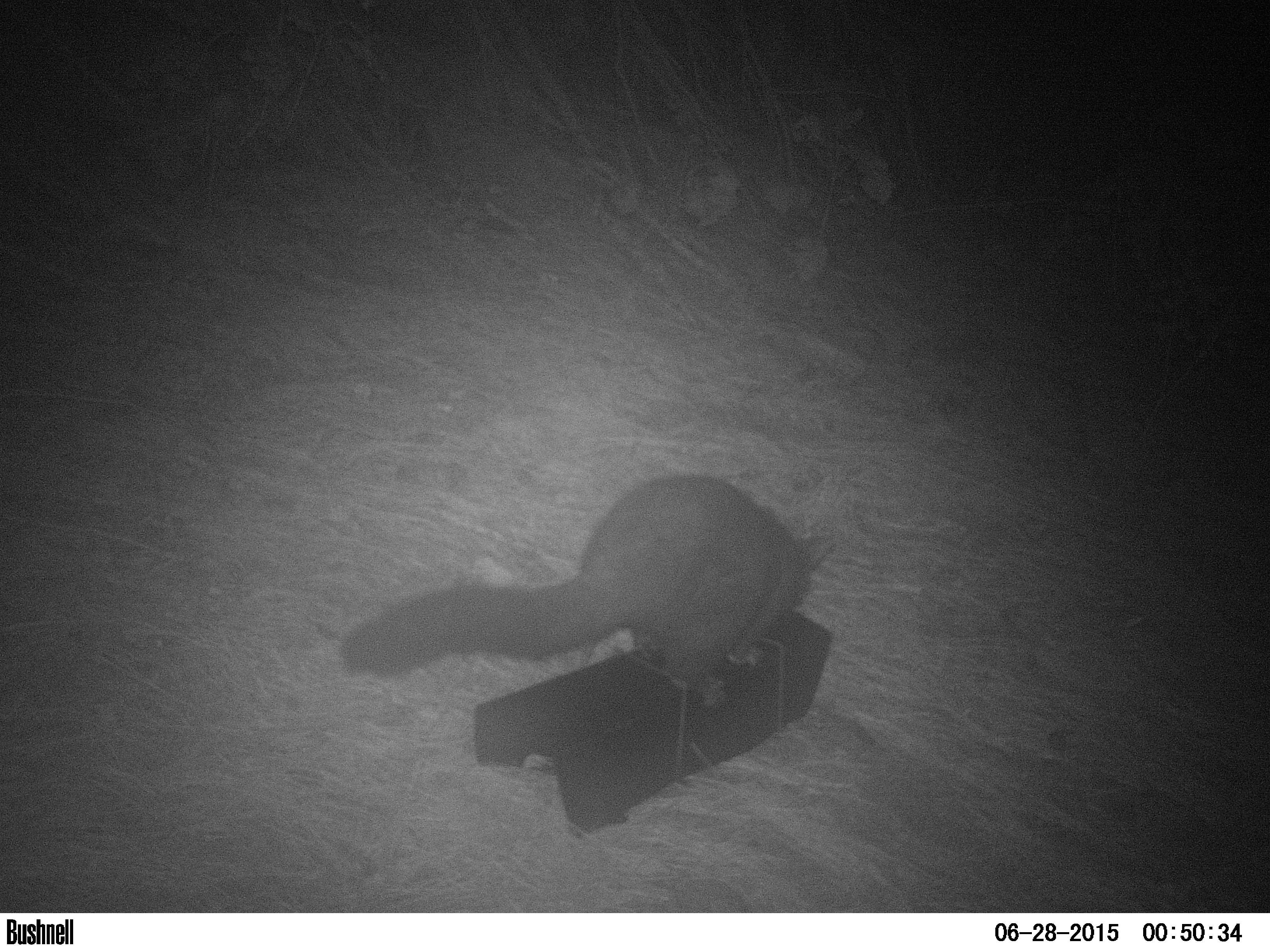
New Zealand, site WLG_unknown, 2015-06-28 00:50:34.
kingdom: Animalia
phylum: Chordata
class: Mammalia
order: Diprotodontia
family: Phalangeridae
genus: Trichosurus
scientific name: Trichosurus vulpecula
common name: common brushtail possum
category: possum